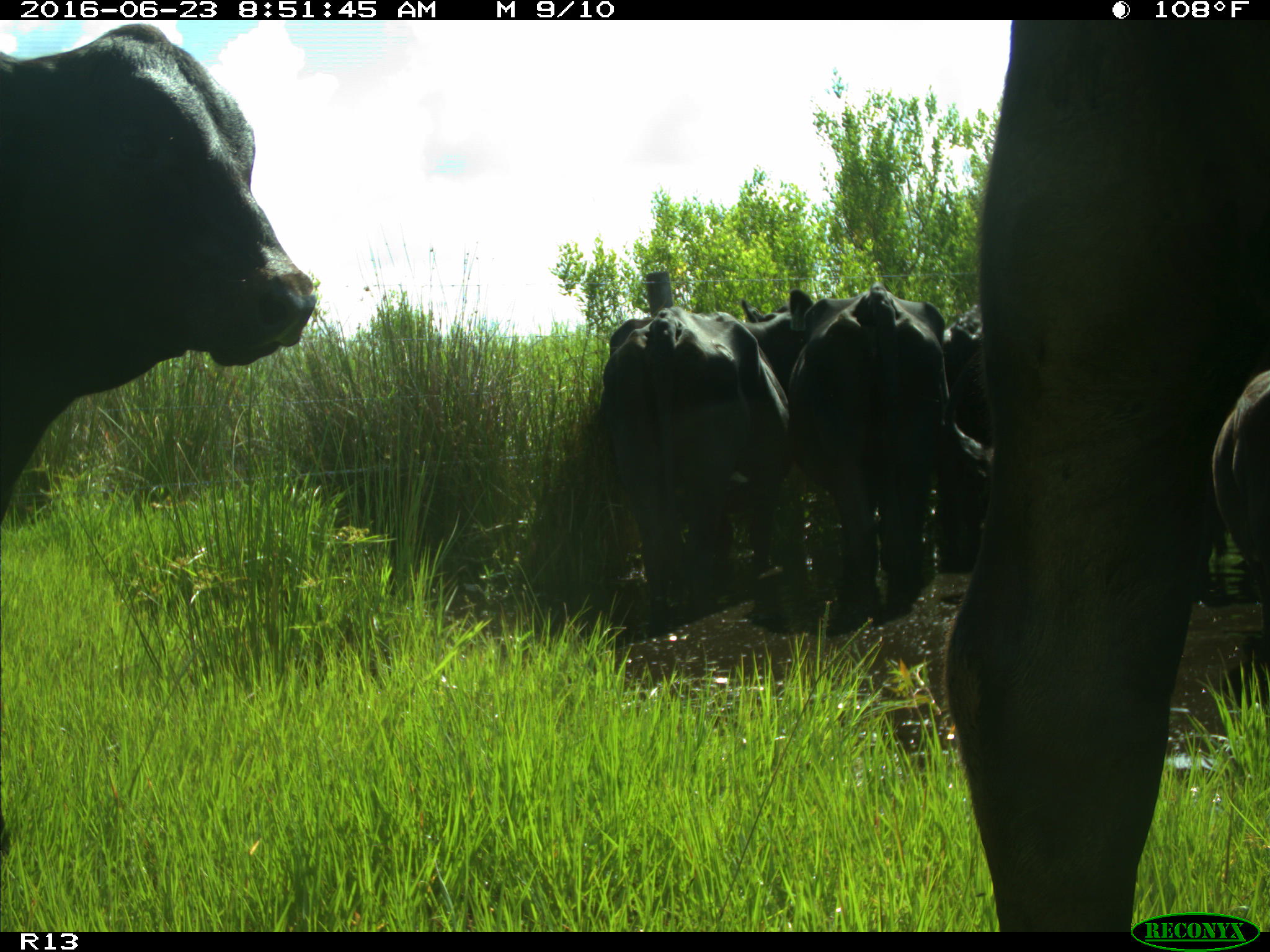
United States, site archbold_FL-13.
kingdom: Animalia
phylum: Chordata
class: Mammalia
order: Artiodactyla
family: Bovidae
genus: Bos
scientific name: Bos taurus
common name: domestic cow